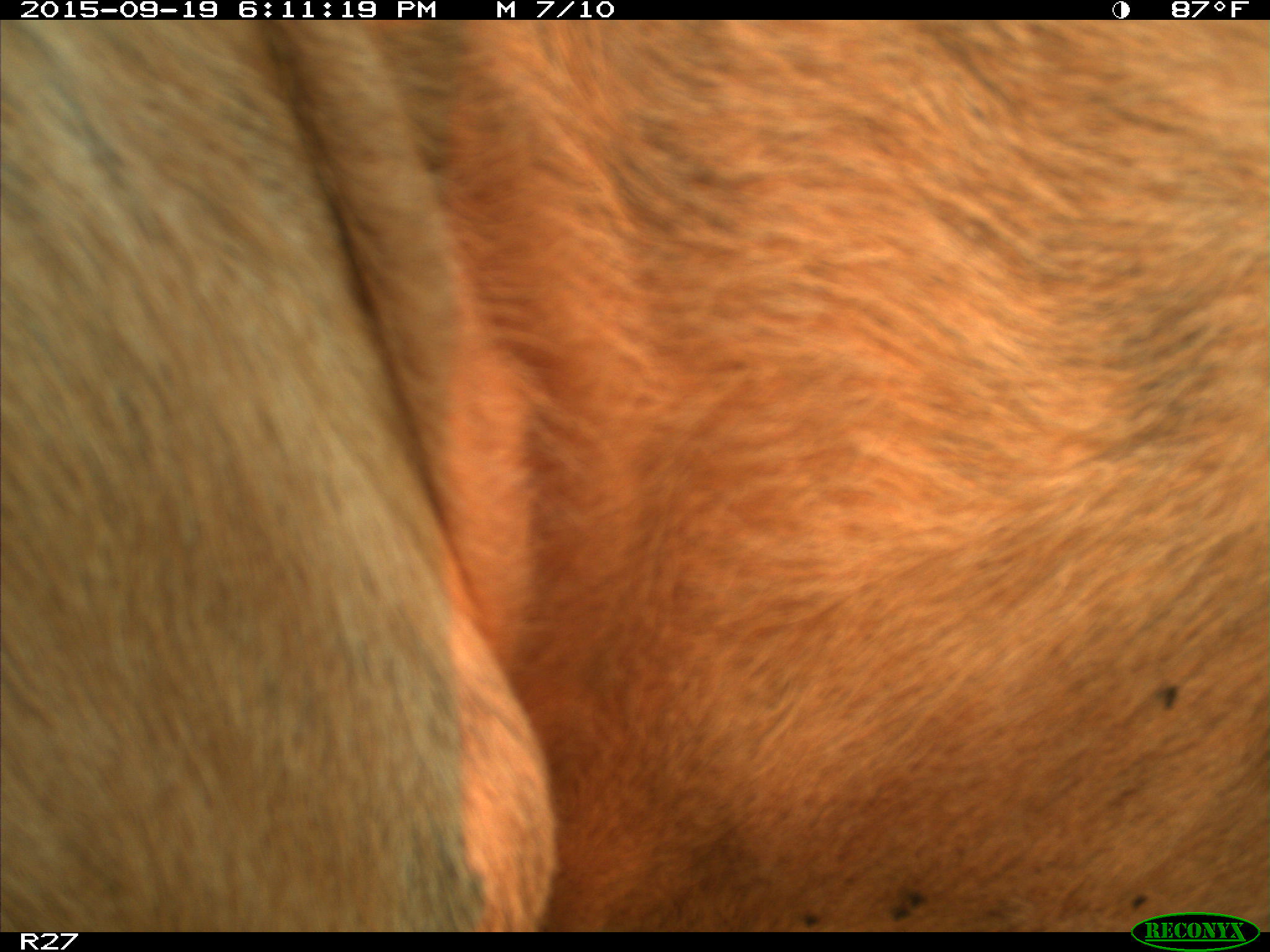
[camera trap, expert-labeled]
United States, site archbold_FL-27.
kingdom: Animalia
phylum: Chordata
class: Mammalia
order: Artiodactyla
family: Bovidae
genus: Bos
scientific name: Bos taurus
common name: domestic cow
Bos taurus (domestic cow).